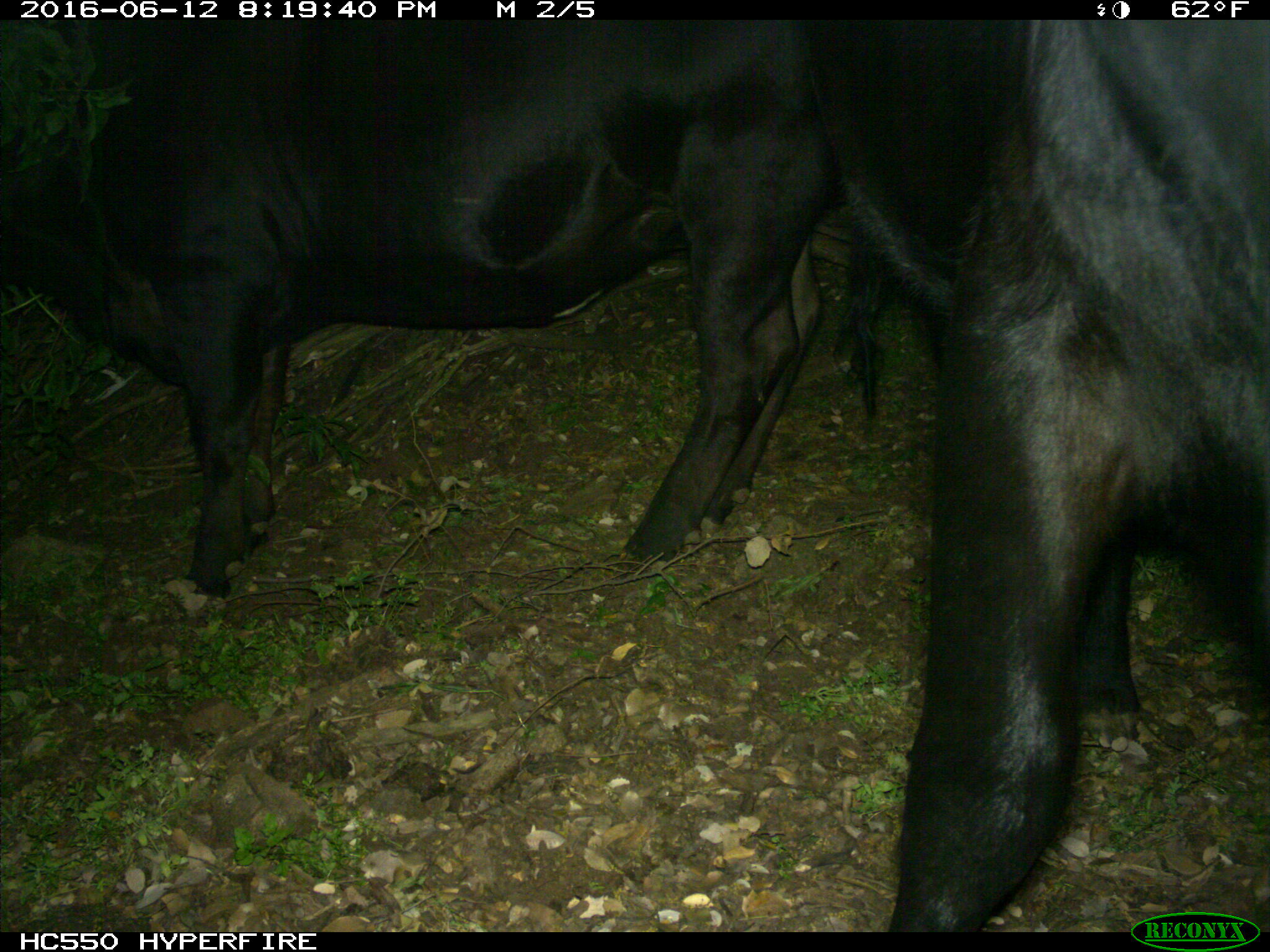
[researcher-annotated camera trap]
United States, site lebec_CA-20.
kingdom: Animalia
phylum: Chordata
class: Mammalia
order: Artiodactyla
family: Bovidae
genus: Bos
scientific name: Bos taurus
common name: domestic cow